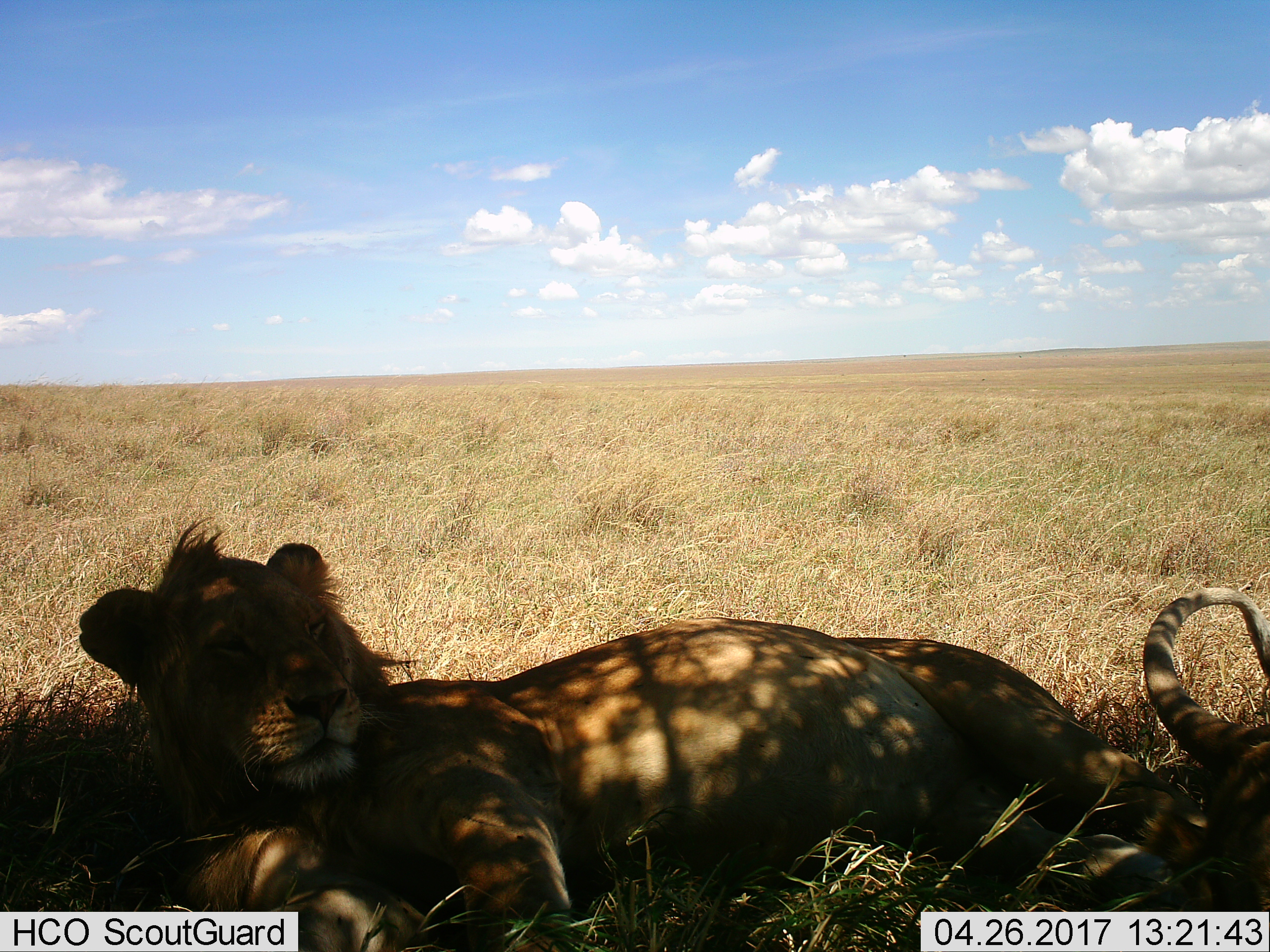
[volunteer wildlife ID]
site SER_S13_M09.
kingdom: Animalia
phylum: Chordata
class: Mammalia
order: Carnivora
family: Felidae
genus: Panthera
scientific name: Panthera leo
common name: lion male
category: lionmale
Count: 2.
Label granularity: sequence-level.